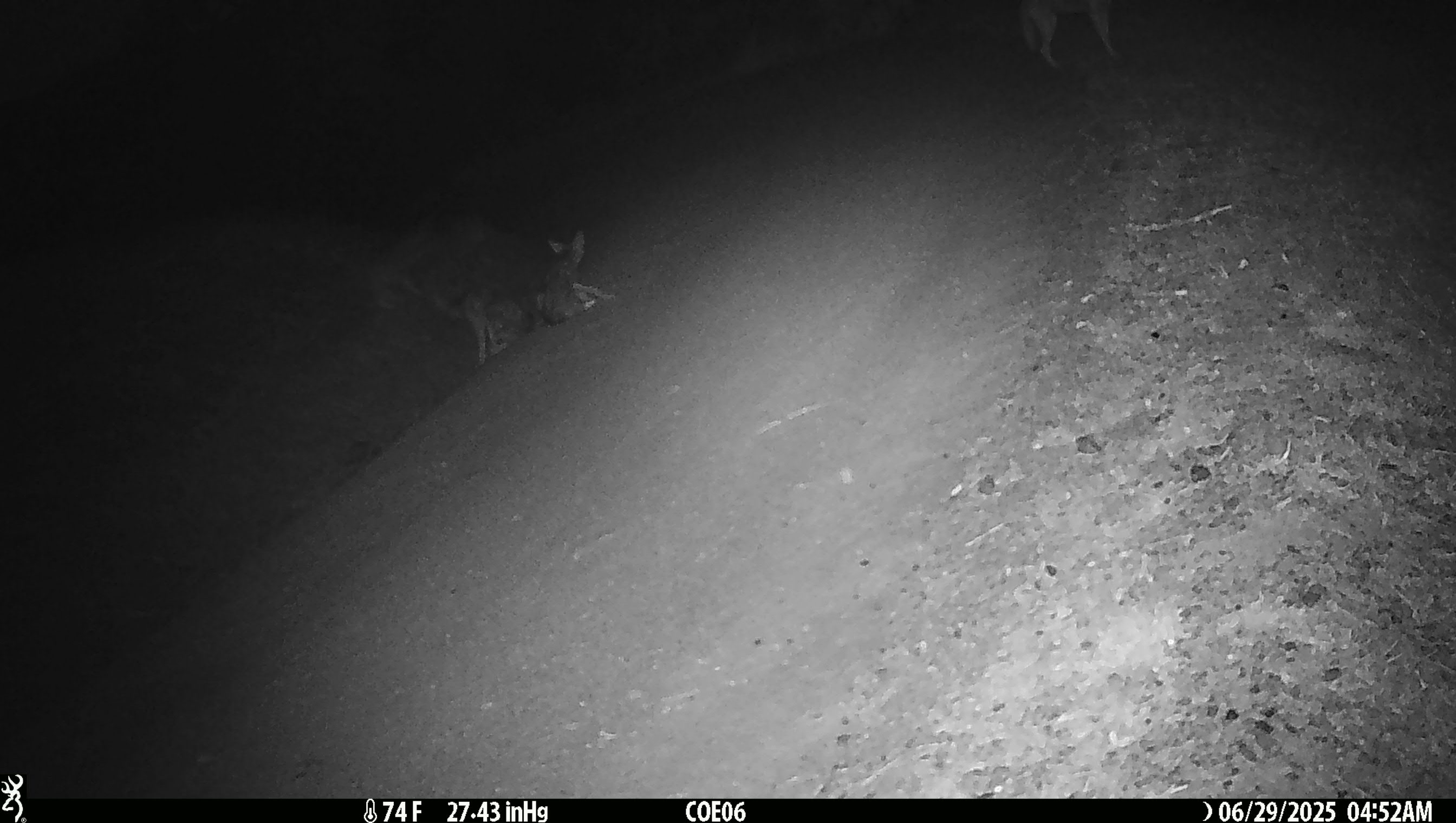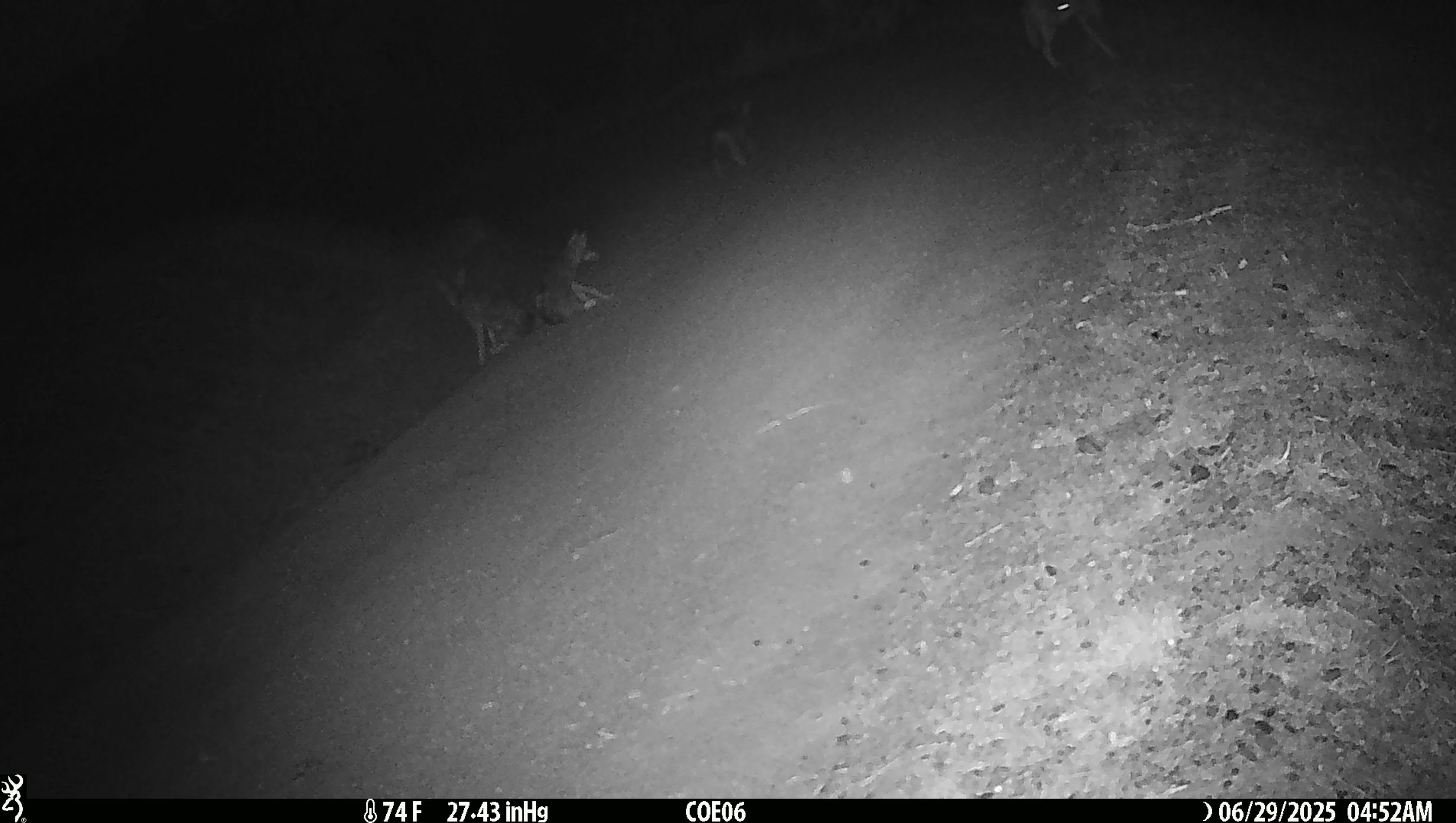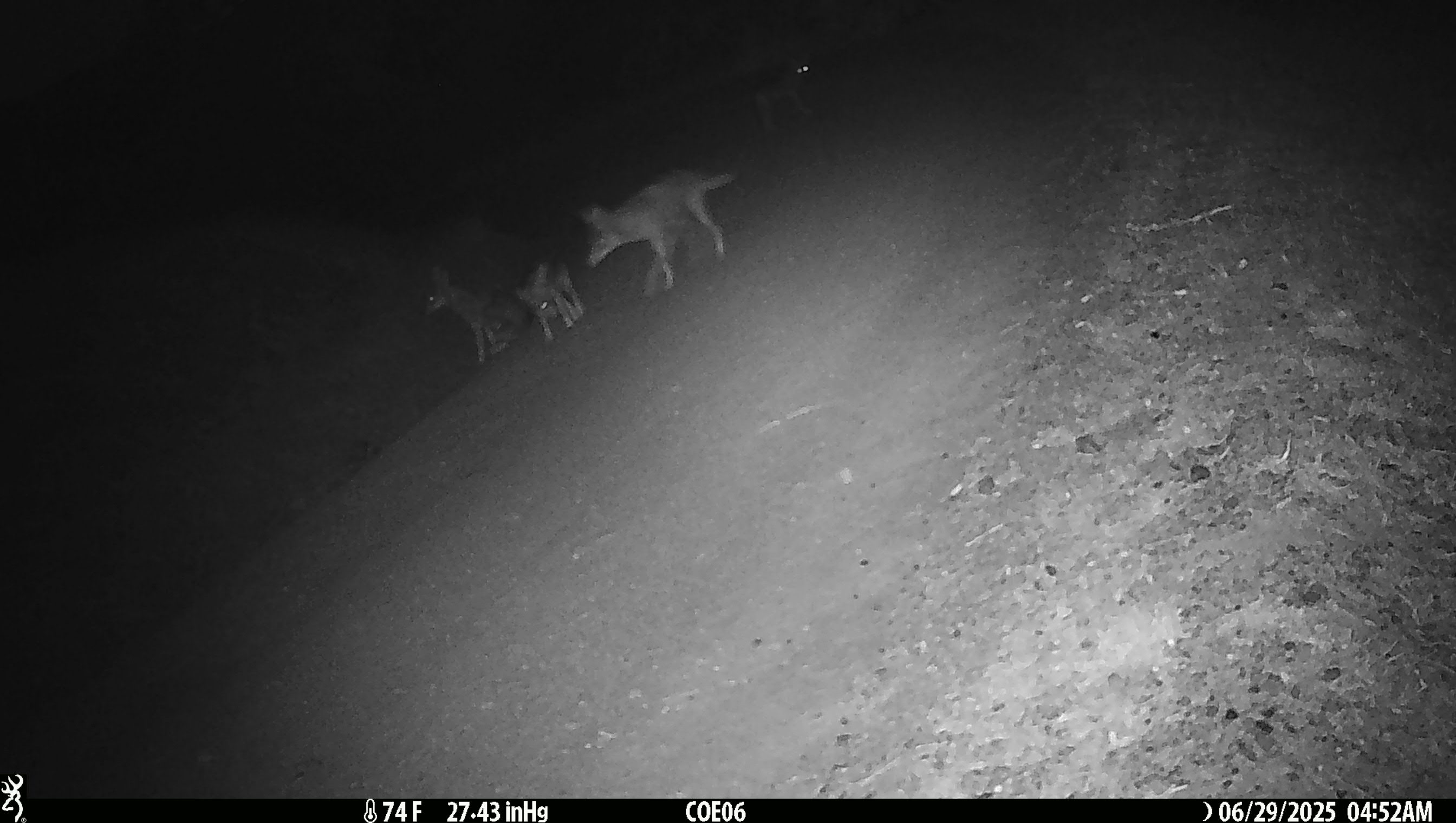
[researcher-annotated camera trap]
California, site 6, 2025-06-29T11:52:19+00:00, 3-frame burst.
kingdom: Animalia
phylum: Chordata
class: Mammalia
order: Carnivora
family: Canidae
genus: Canis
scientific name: Canis latrans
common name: coyote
Coyote (Canis latrans).